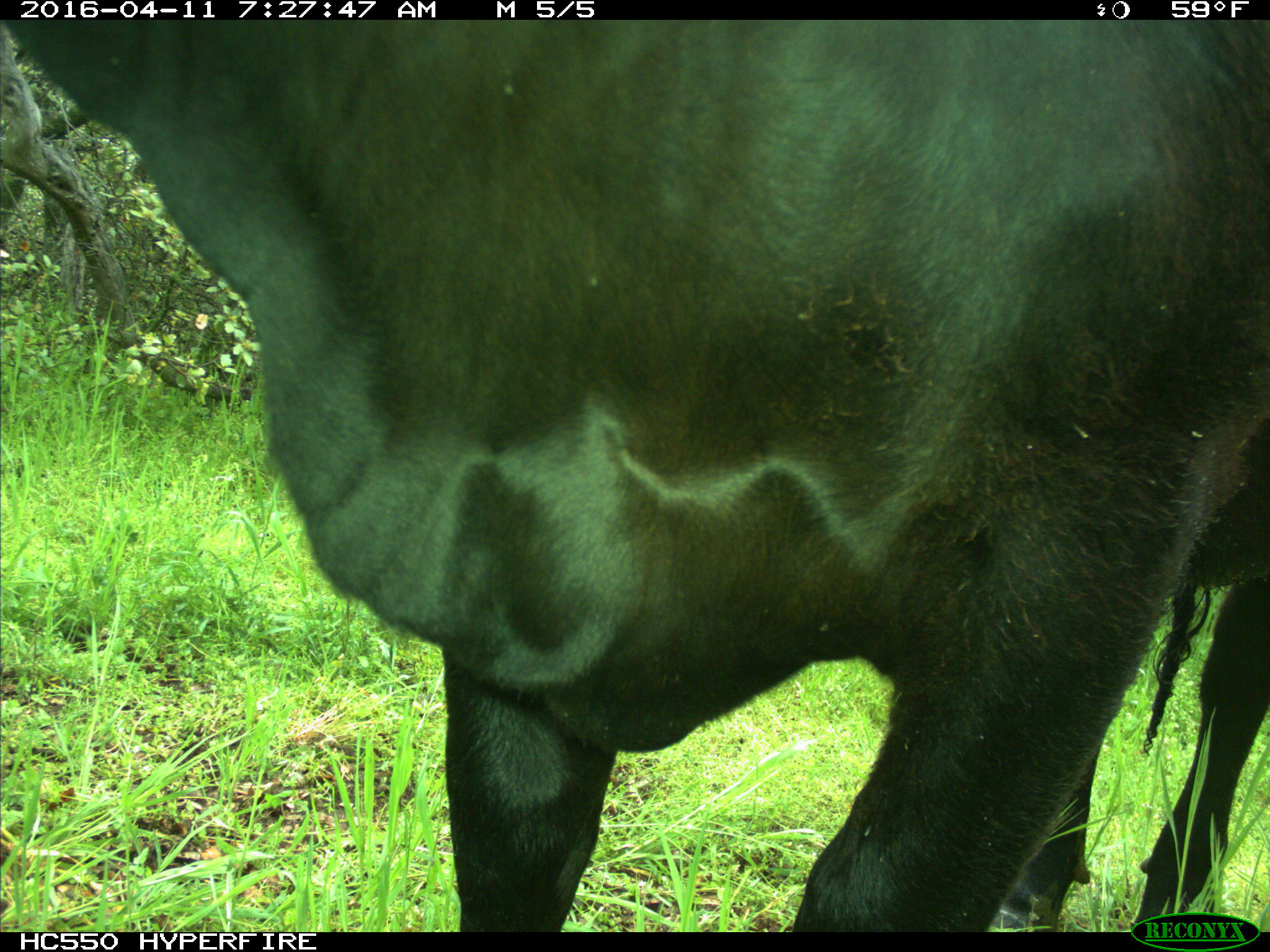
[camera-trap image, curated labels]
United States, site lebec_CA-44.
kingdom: Animalia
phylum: Chordata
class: Mammalia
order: Artiodactyla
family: Bovidae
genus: Bos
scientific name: Bos taurus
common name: domestic cow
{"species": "Bos taurus (domestic cow)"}